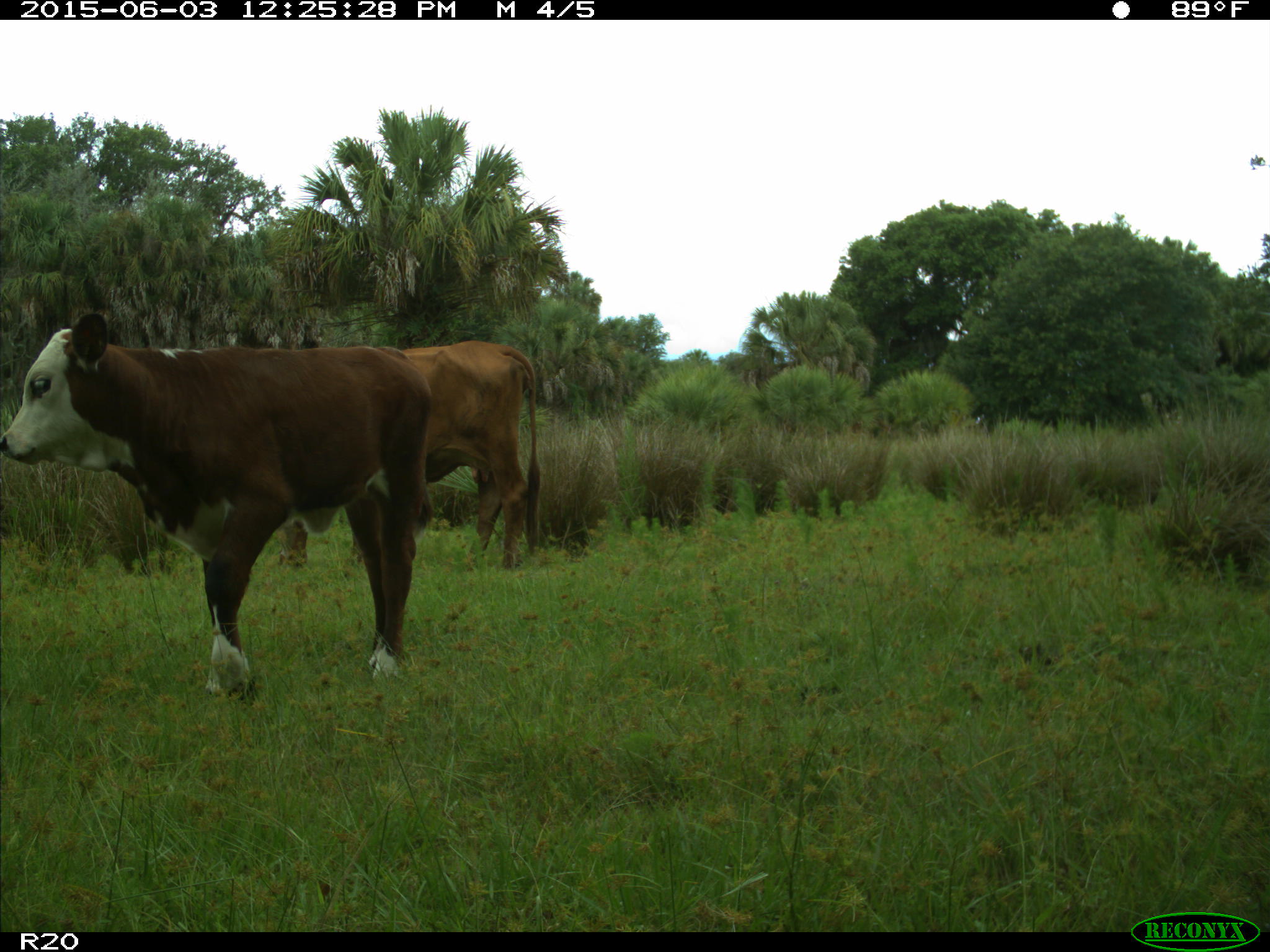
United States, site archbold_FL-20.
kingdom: Animalia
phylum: Chordata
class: Mammalia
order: Artiodactyla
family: Bovidae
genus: Bos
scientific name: Bos taurus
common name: domestic cow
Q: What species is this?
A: Bos taurus (domestic cow).